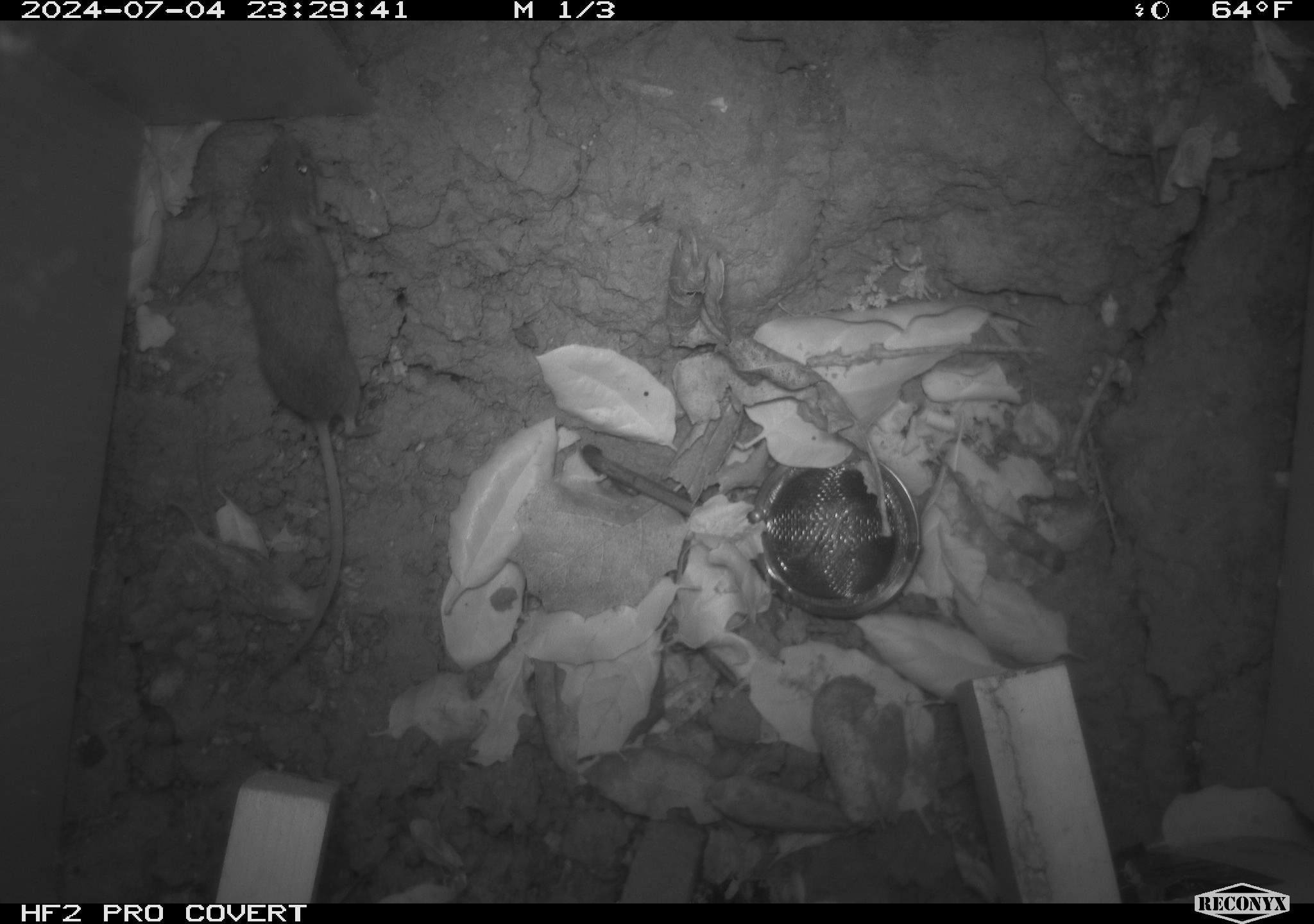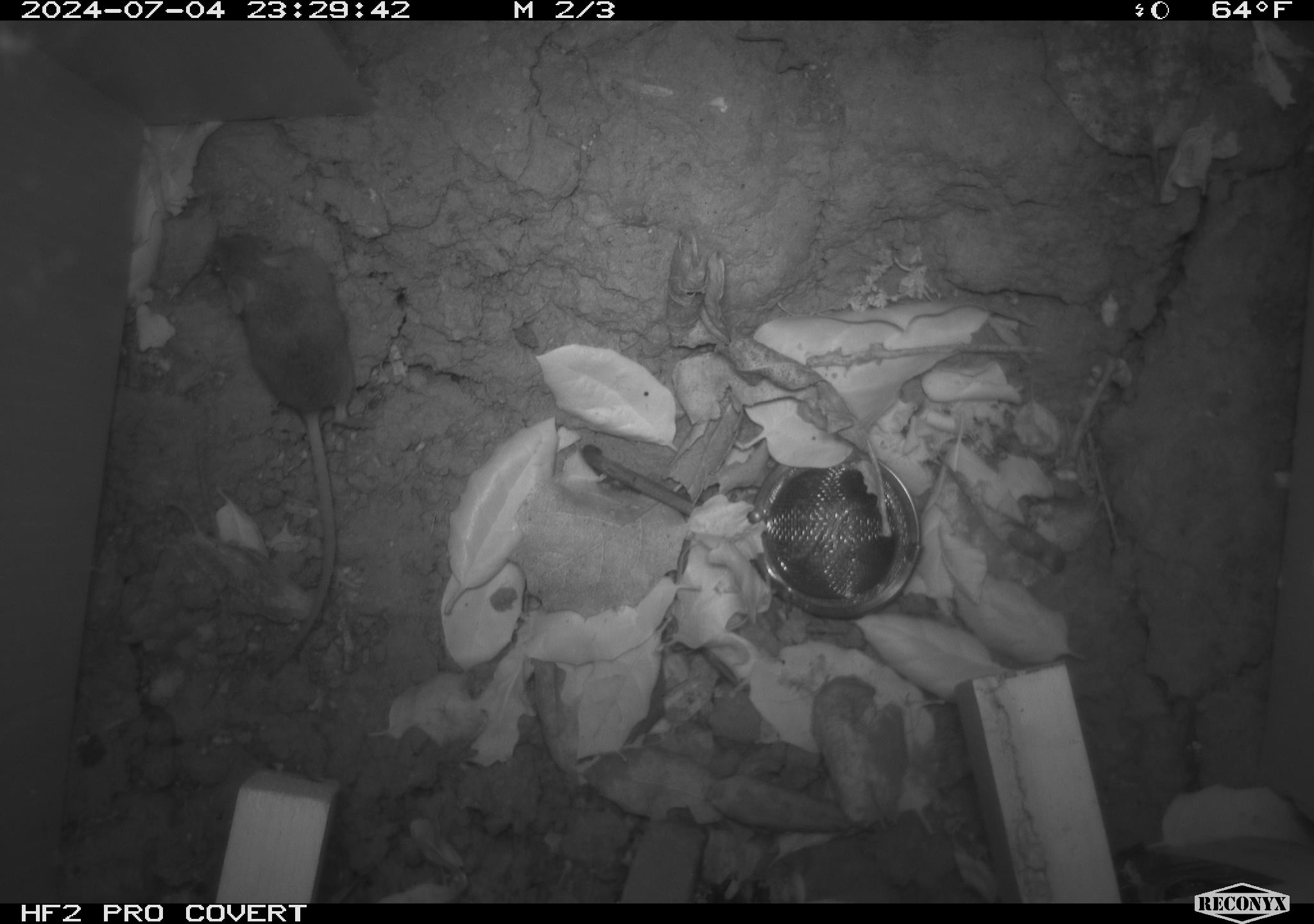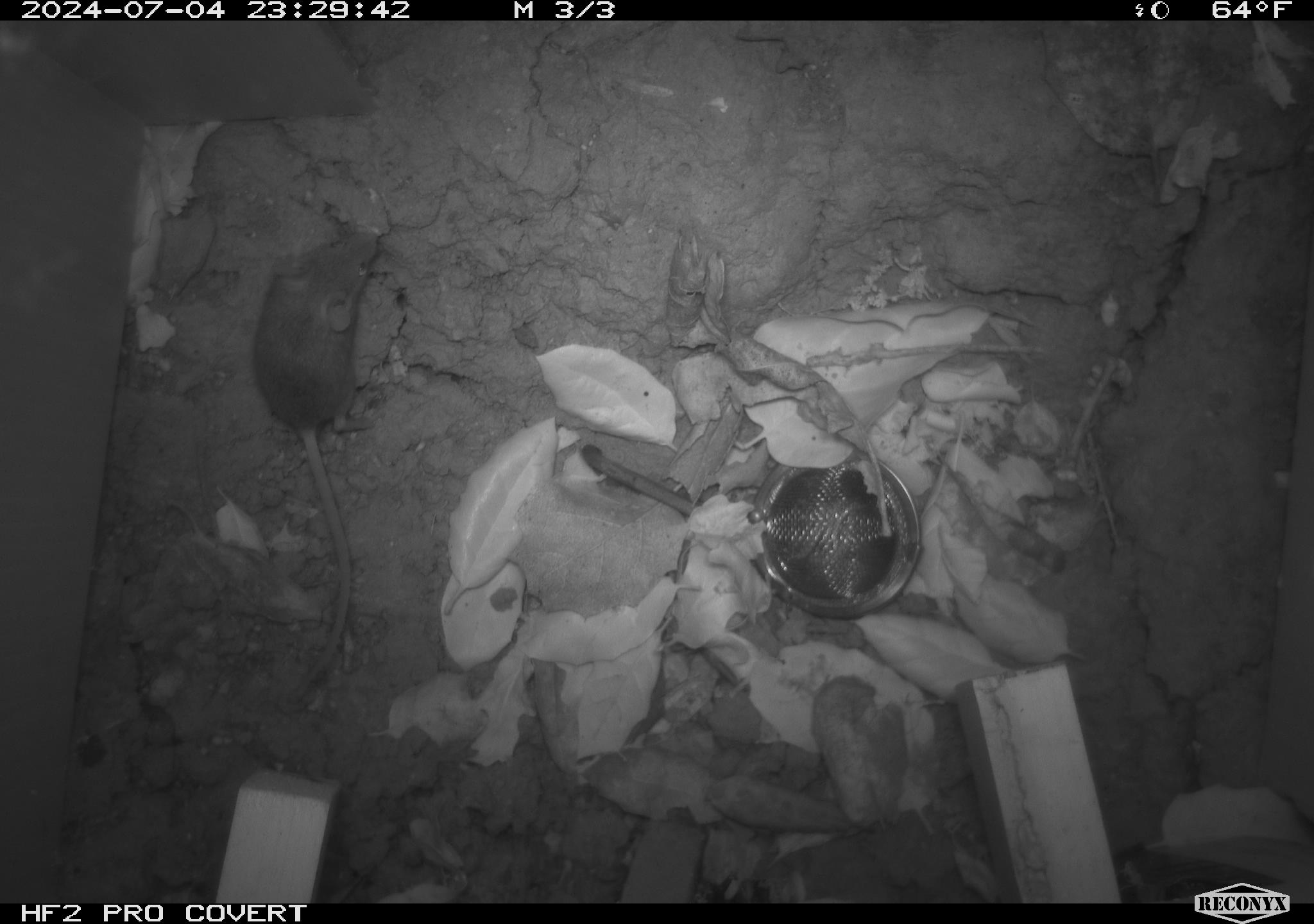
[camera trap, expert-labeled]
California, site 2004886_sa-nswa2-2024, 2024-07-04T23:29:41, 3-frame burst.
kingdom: Animalia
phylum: Chordata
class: Mammalia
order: Rodentia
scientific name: Rodentia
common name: rodent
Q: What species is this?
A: Rodent (Rodentia).